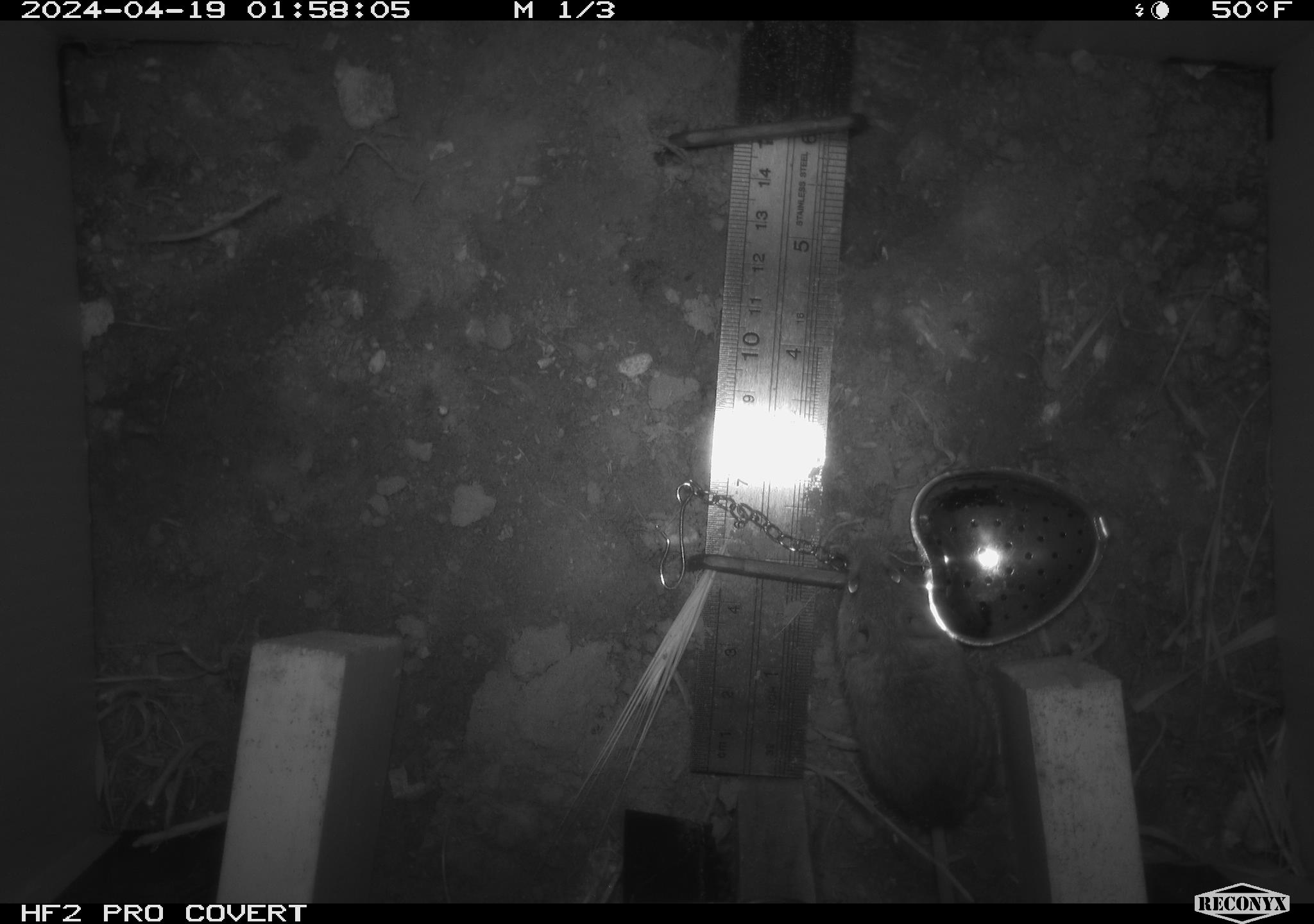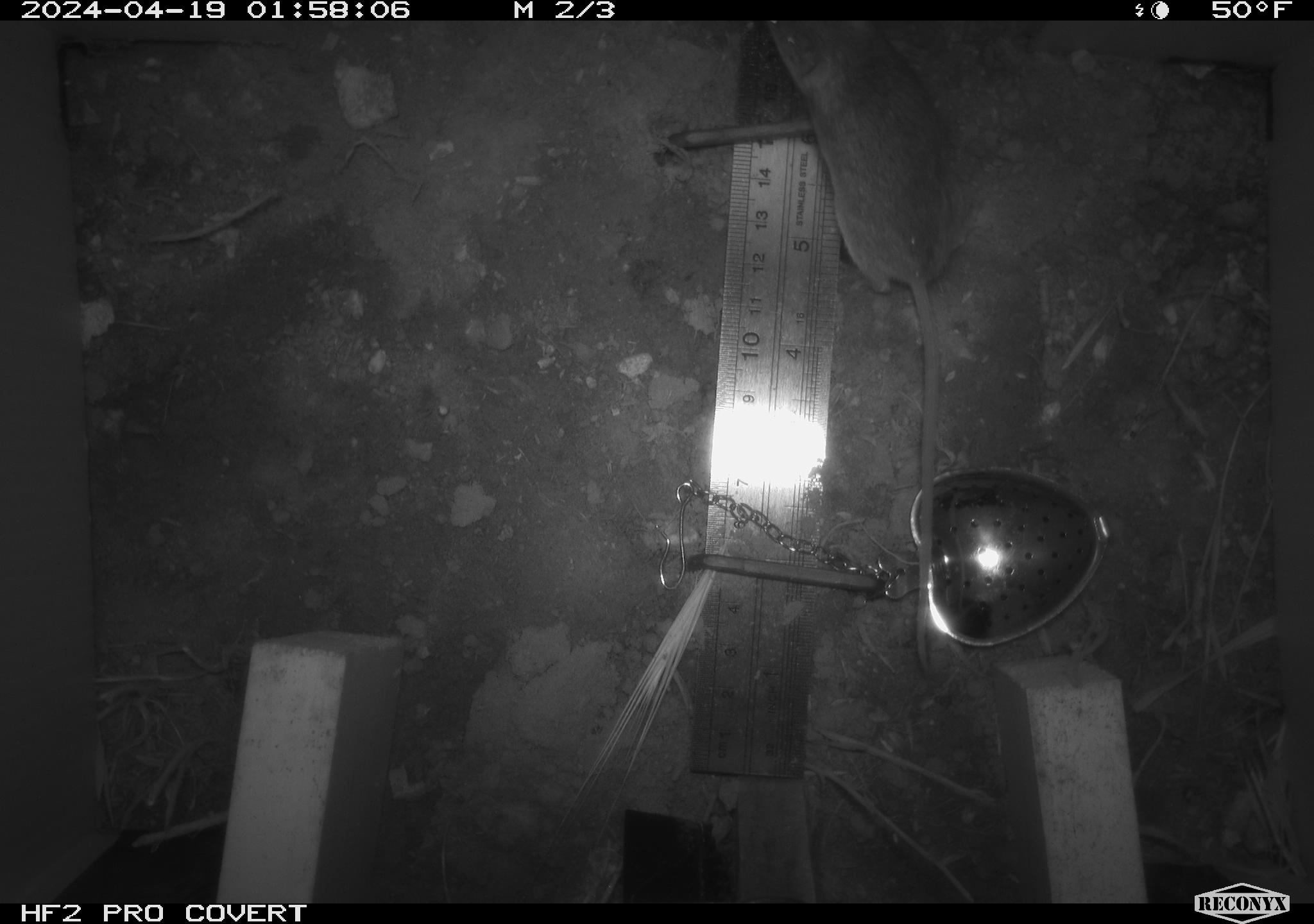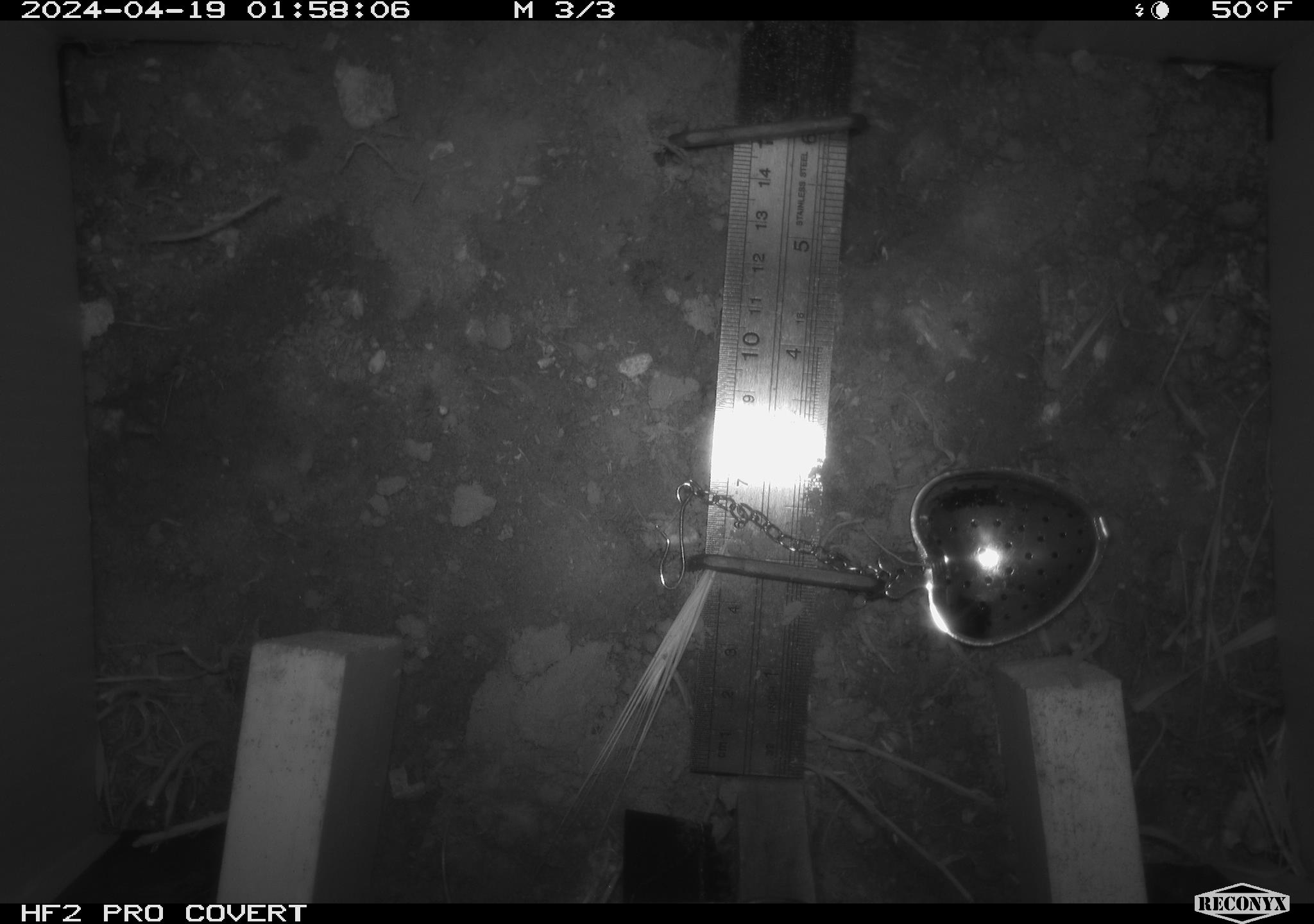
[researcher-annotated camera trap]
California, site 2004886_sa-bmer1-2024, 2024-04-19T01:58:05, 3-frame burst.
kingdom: Animalia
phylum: Chordata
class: Mammalia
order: Rodentia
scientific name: Rodentia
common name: mouse species